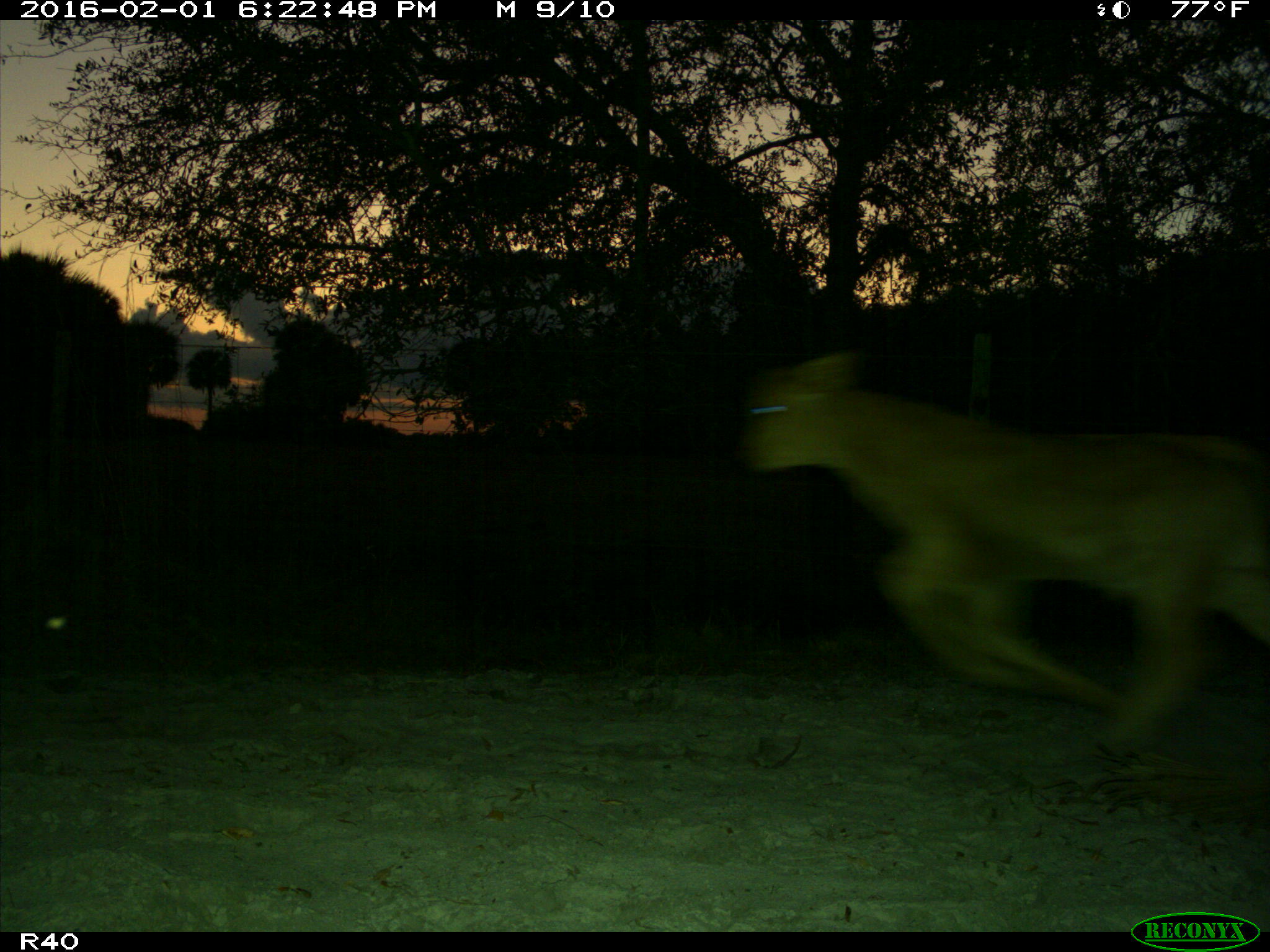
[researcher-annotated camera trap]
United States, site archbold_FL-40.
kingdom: Animalia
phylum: Chordata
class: Mammalia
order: Artiodactyla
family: Bovidae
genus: Bos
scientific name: Bos taurus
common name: domestic cow